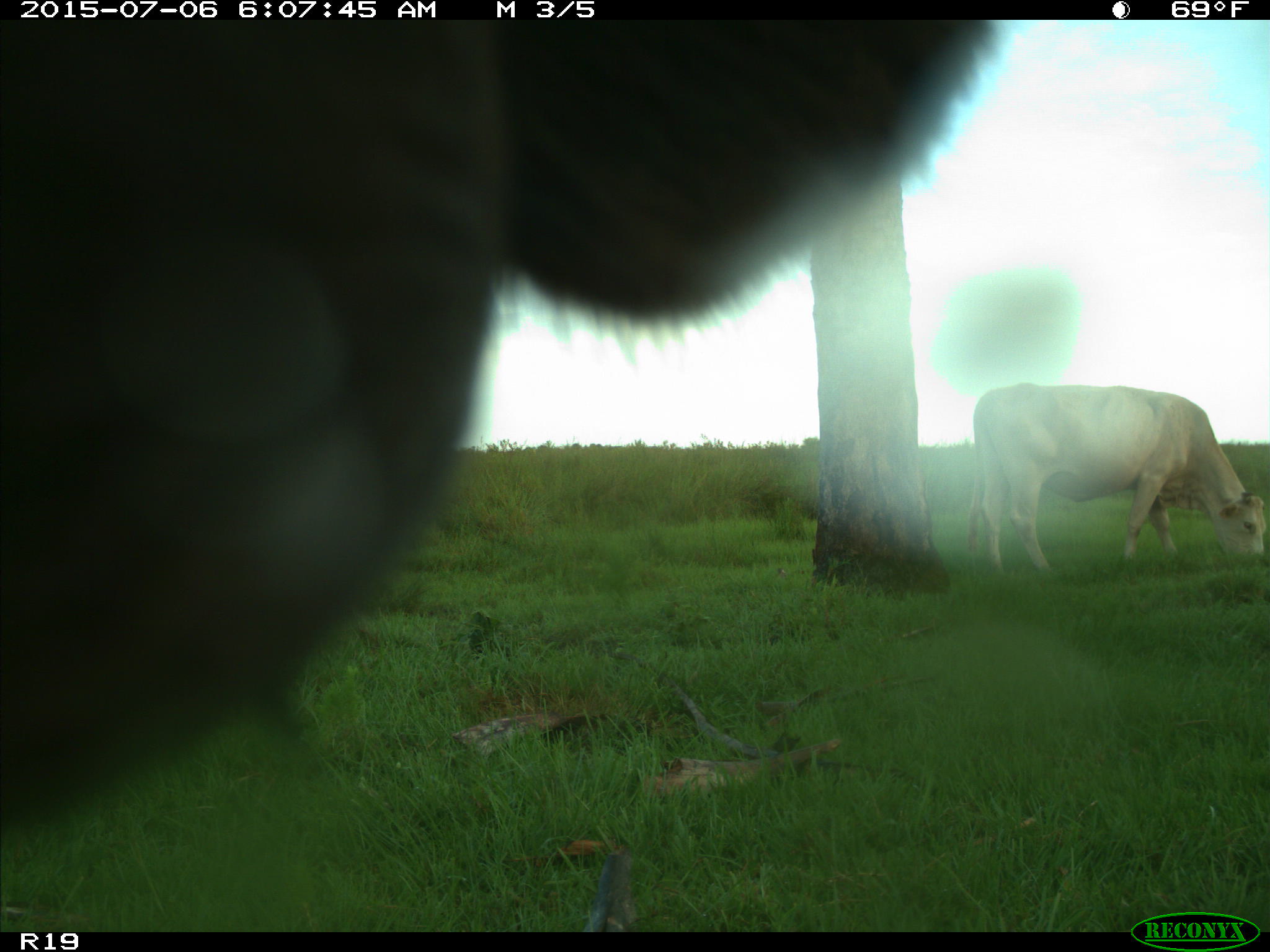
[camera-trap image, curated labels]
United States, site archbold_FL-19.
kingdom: Animalia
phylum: Chordata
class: Mammalia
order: Artiodactyla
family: Bovidae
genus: Bos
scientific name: Bos taurus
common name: domestic cow